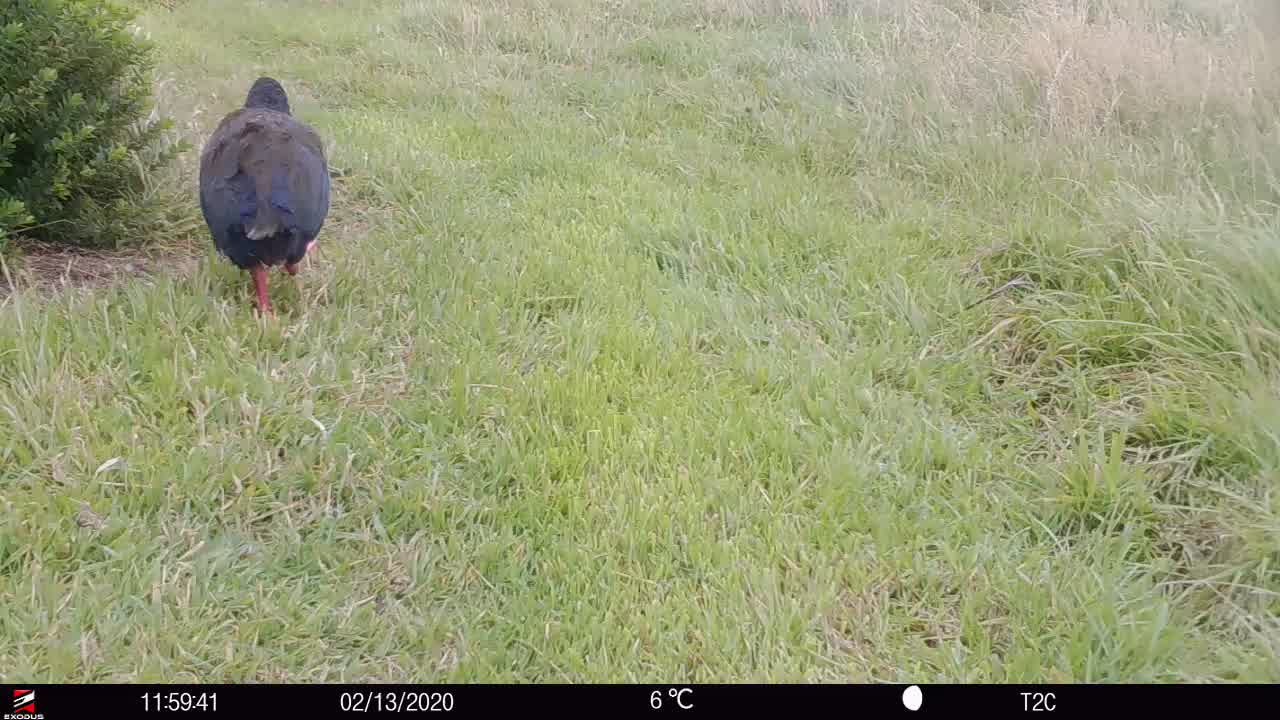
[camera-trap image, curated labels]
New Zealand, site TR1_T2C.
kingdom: Animalia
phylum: Chordata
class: Aves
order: Gruiformes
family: Rallidae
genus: Porphyrio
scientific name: Porphyrio mantelli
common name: takahe